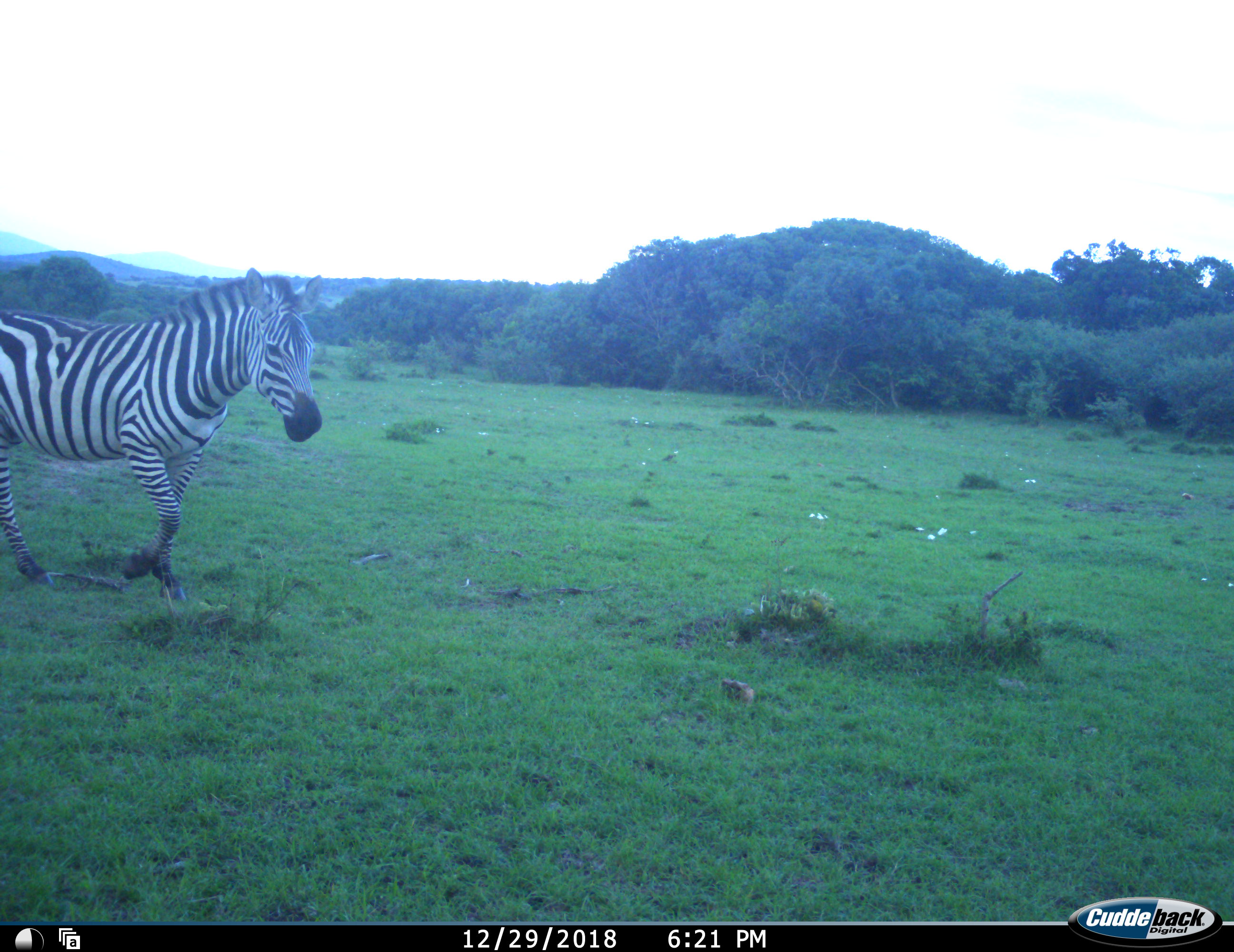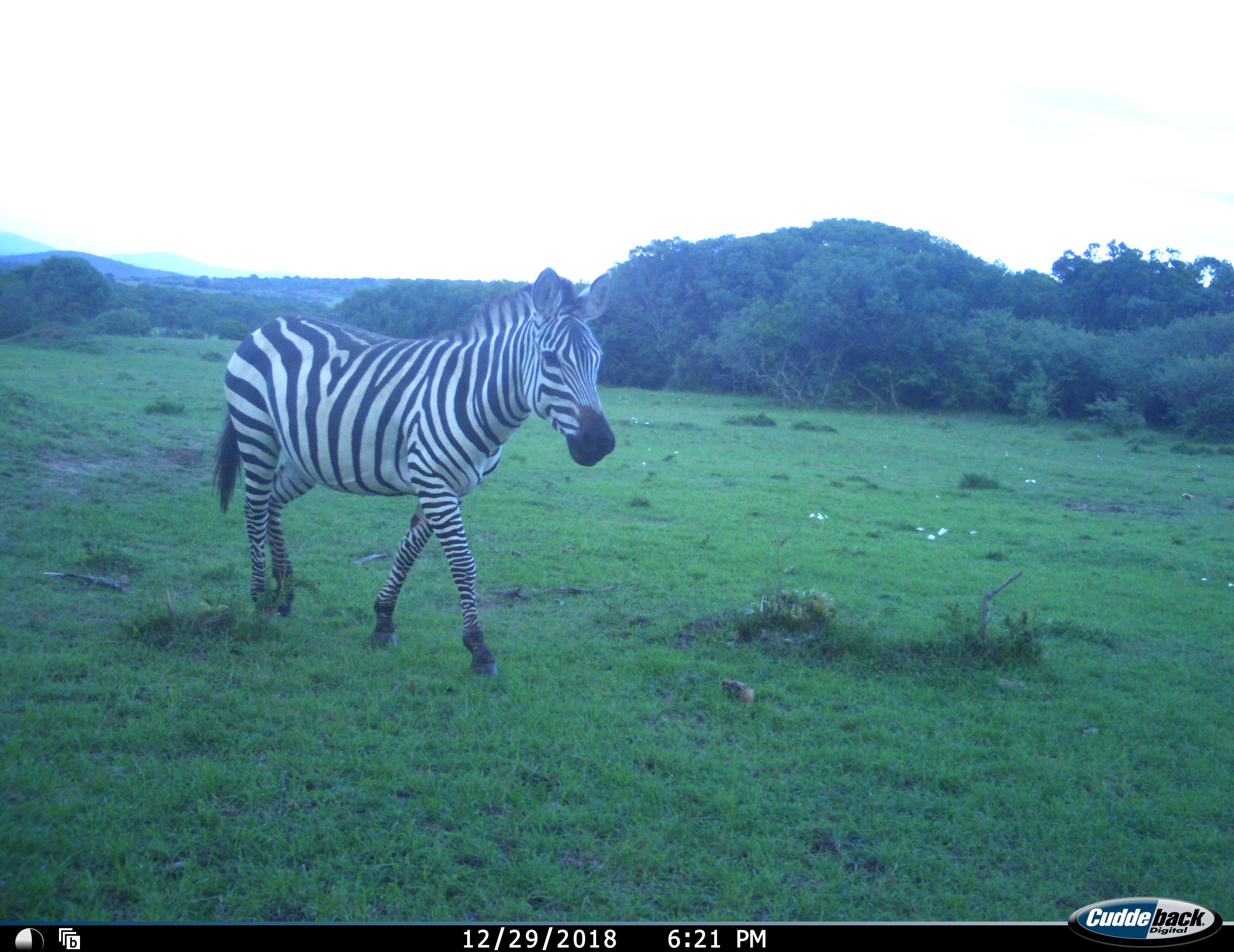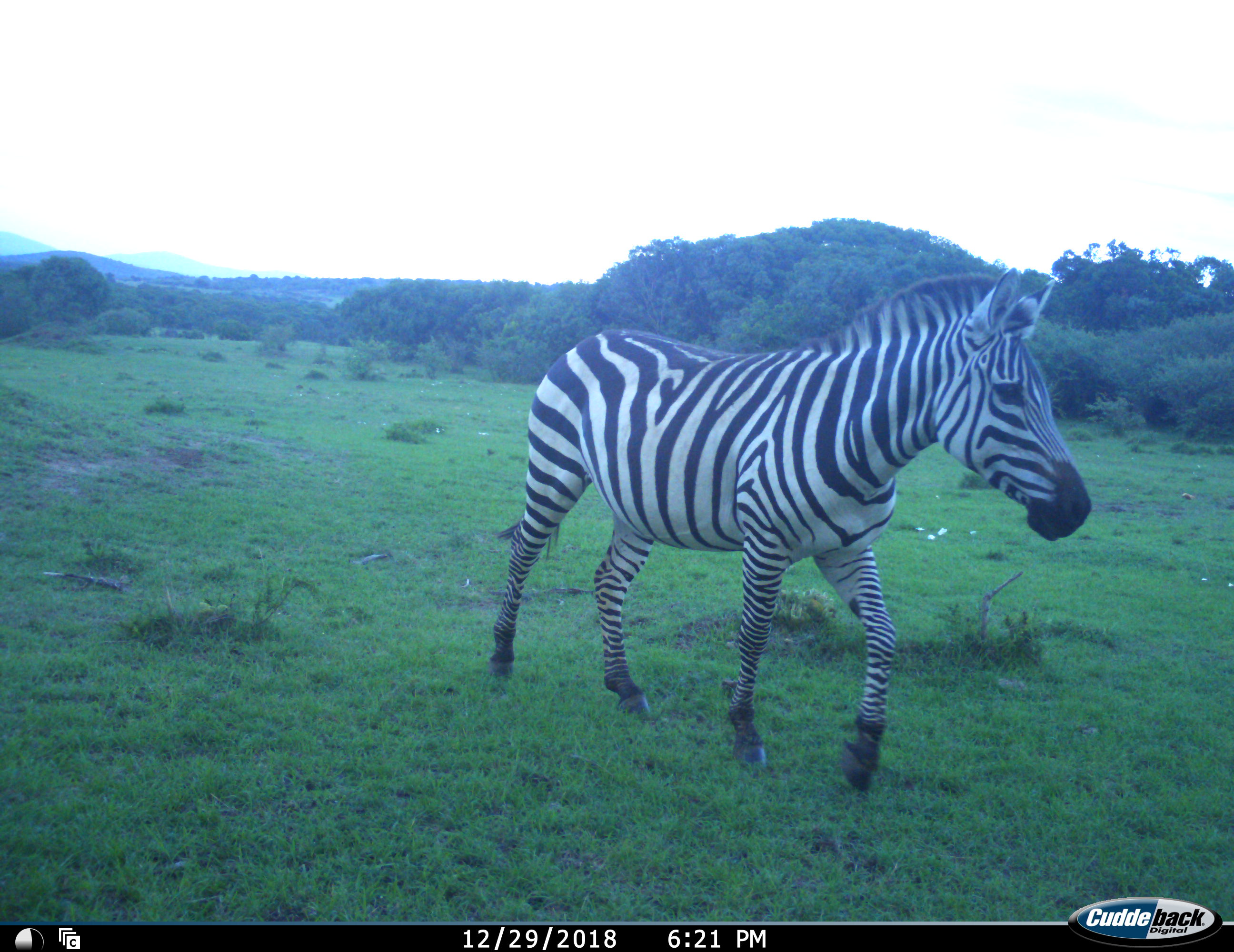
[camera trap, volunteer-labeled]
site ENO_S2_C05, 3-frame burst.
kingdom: Animalia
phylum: Chordata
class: Mammalia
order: Perissodactyla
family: Equidae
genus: Equus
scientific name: Equus quagga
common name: plains zebra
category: zebraplains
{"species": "zebraplains (plains zebra) (Equus quagga)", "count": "1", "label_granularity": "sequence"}